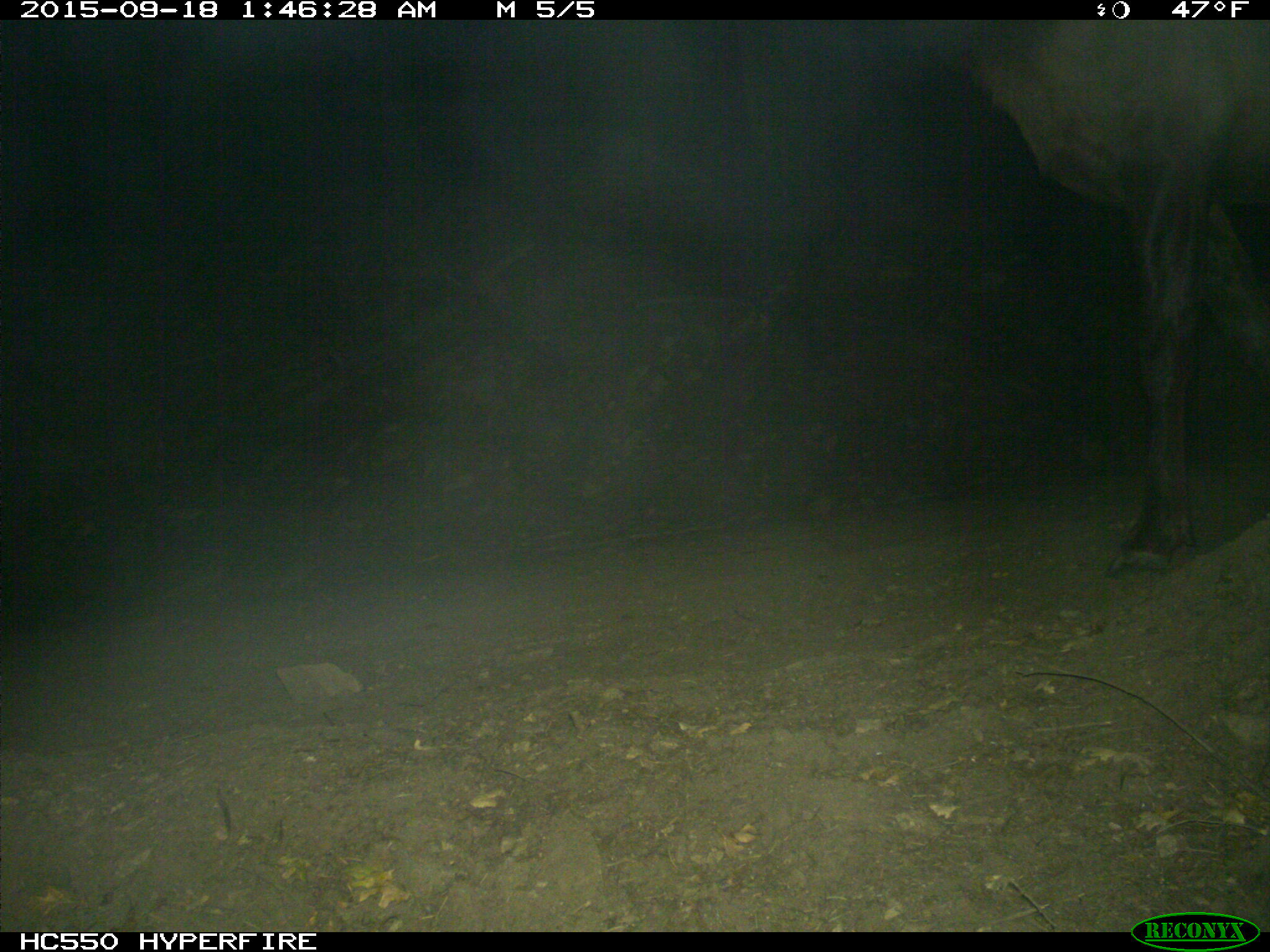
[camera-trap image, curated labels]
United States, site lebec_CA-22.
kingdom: Animalia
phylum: Chordata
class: Mammalia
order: Artiodactyla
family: Cervidae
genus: Cervus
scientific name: Cervus canadensis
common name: elk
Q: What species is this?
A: Cervus canadensis (elk).